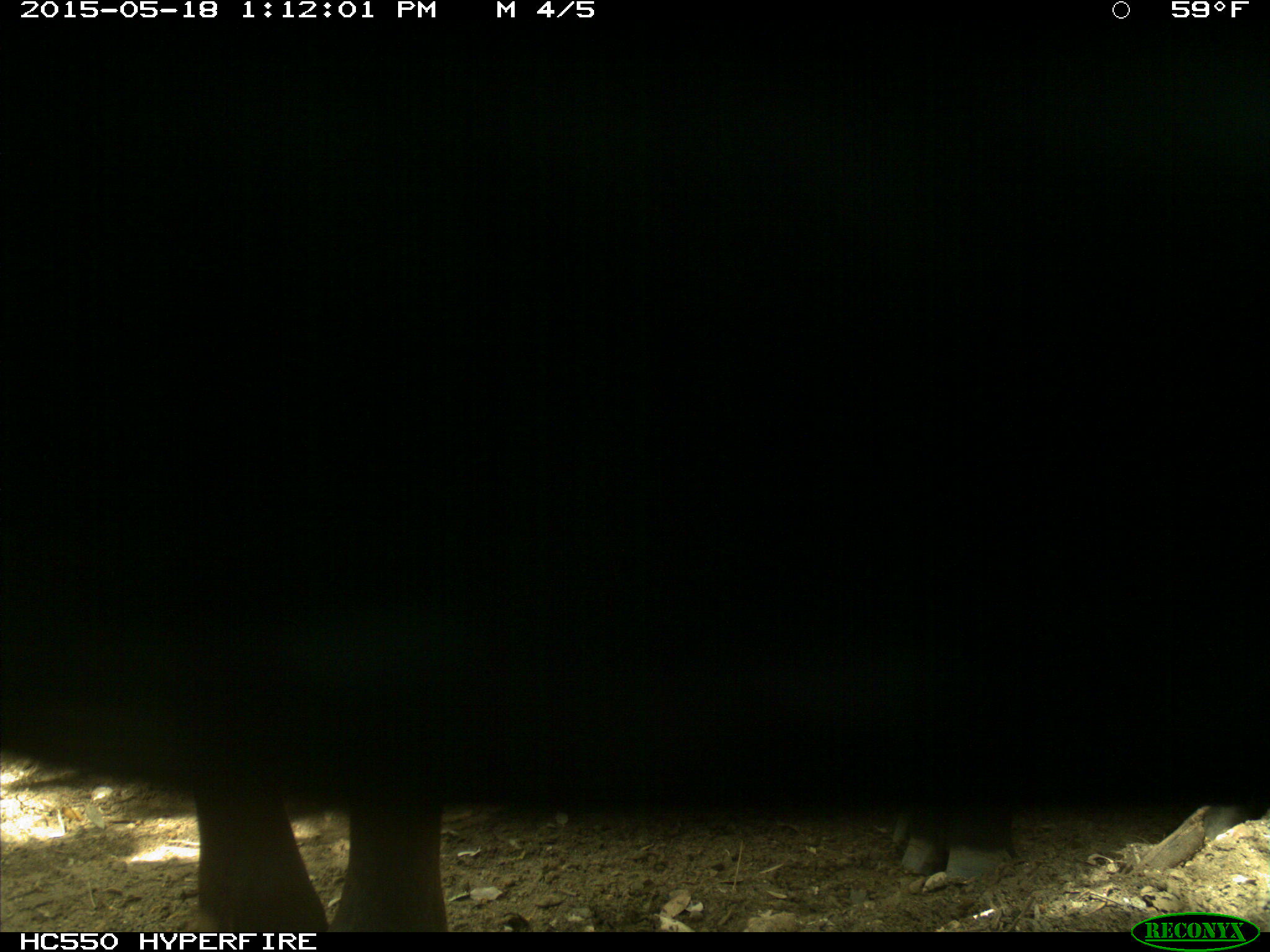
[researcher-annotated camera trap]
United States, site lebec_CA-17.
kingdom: Animalia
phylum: Chordata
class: Mammalia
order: Artiodactyla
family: Bovidae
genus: Bos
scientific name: Bos taurus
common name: domestic cow